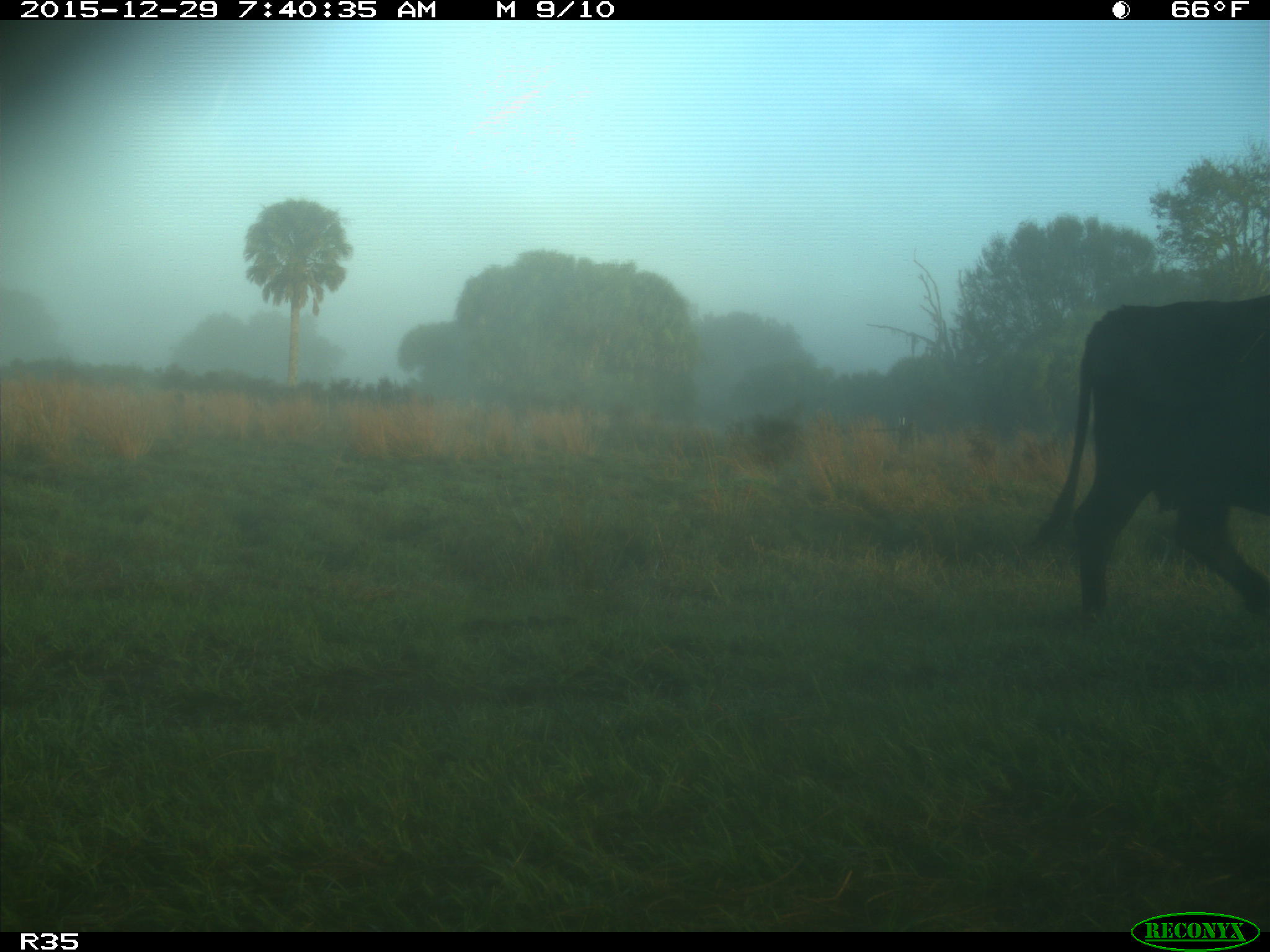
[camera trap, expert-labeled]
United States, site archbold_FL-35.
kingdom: Animalia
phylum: Chordata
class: Mammalia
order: Artiodactyla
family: Bovidae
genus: Bos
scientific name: Bos taurus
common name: domestic cow